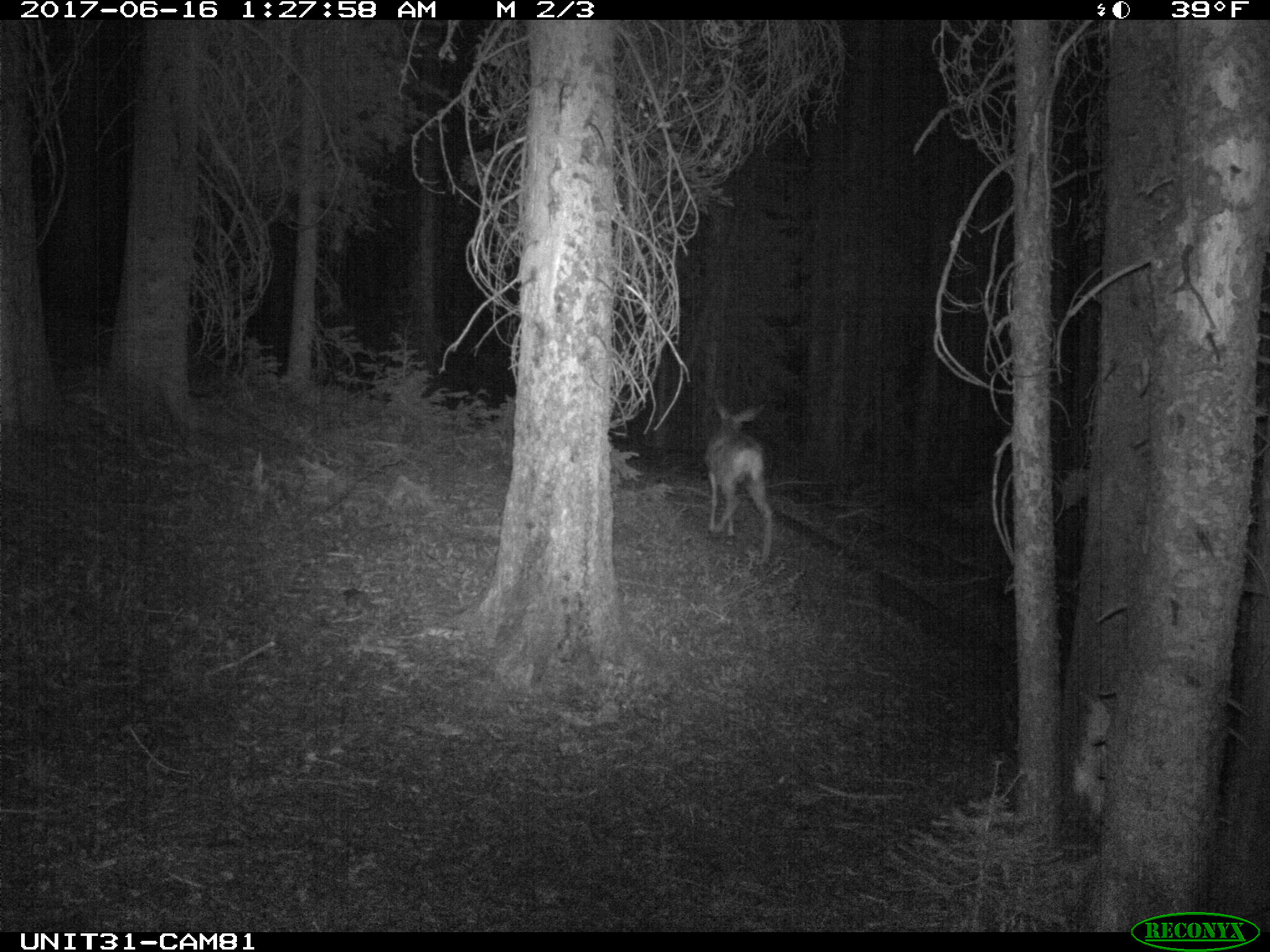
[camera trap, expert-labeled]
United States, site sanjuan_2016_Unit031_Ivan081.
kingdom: Animalia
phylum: Chordata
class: Mammalia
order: Artiodactyla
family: Cervidae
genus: Odocoileus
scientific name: Odocoileus hemionus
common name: mule deer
Odocoileus hemionus (mule deer).